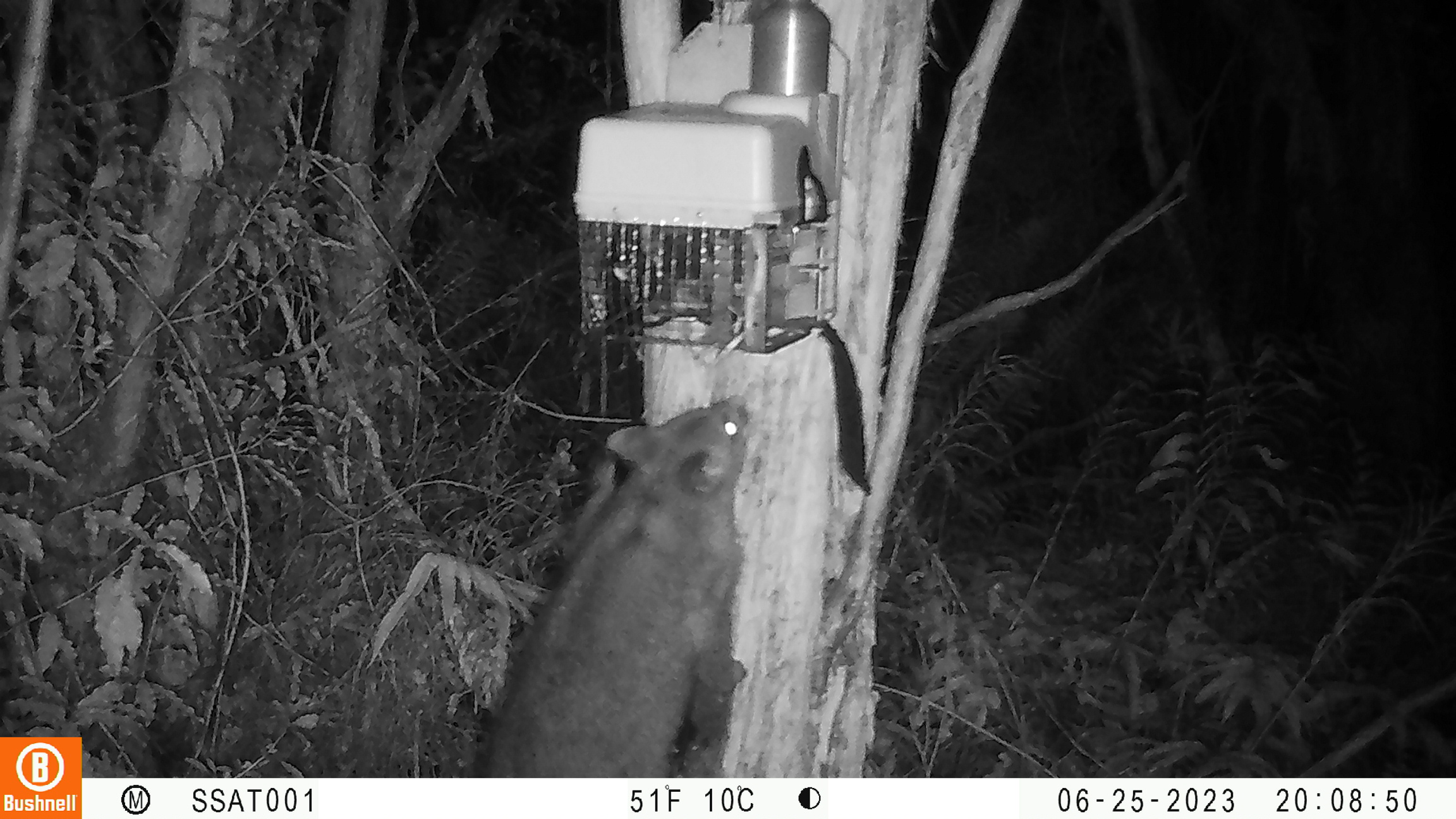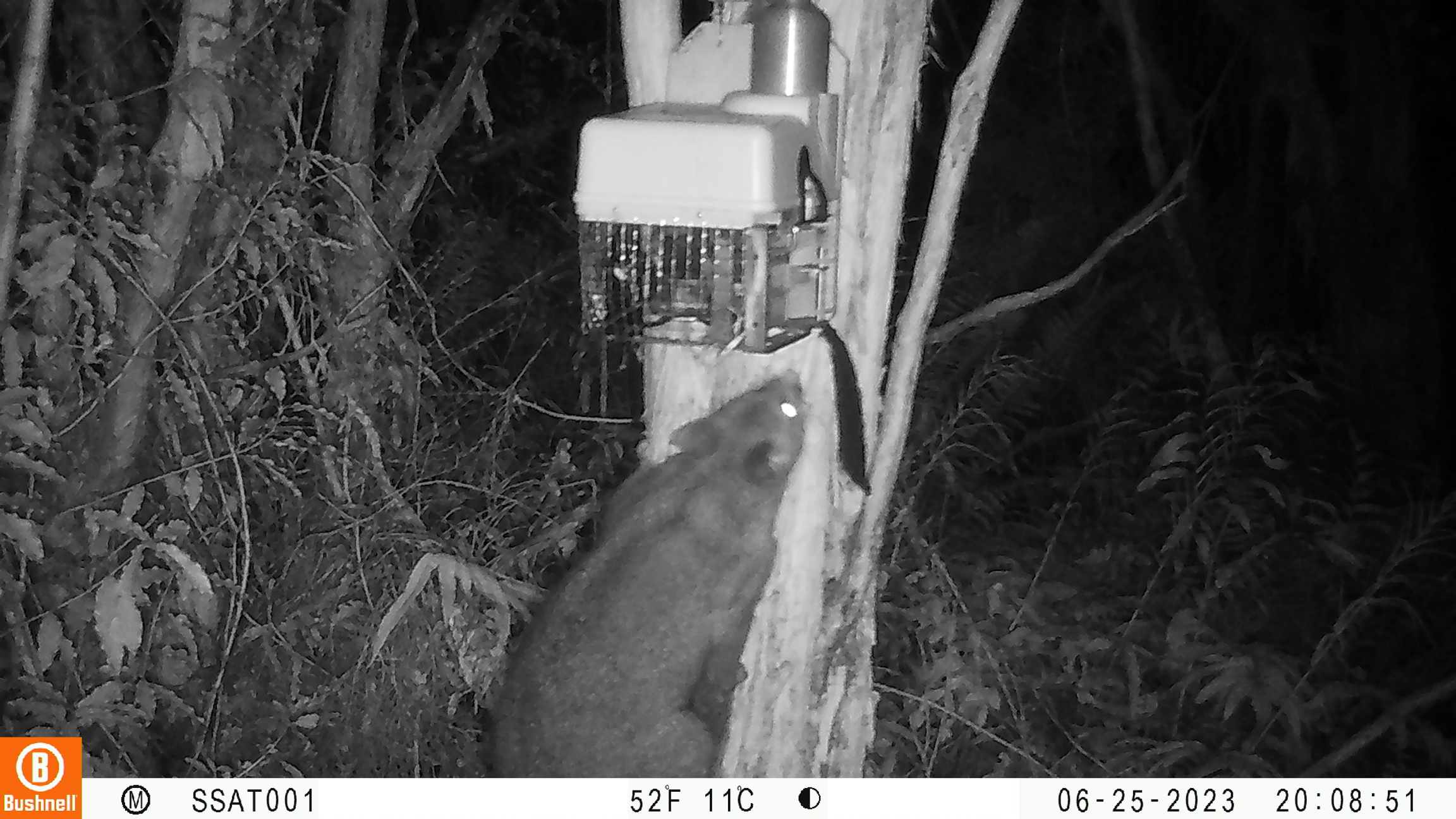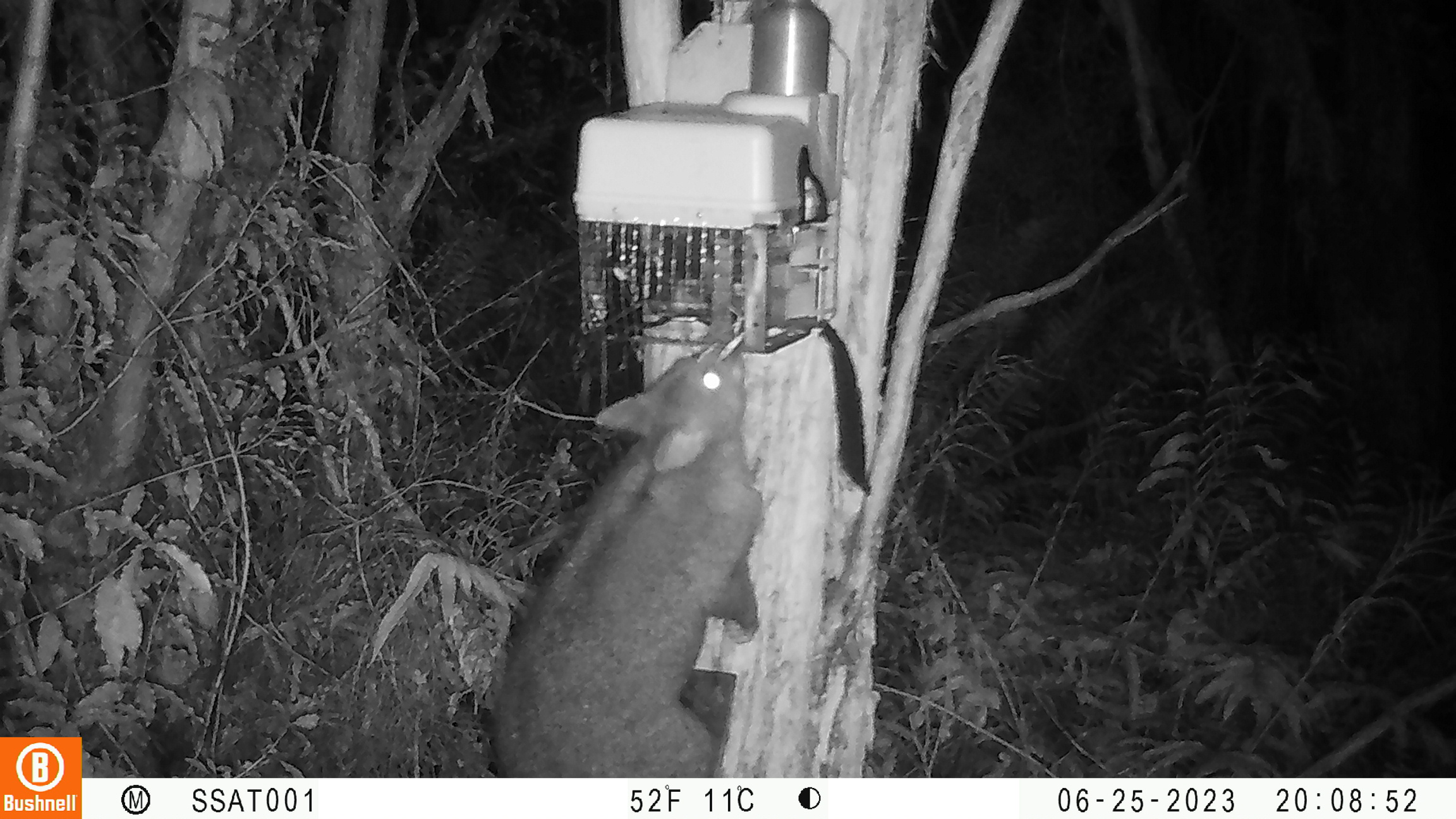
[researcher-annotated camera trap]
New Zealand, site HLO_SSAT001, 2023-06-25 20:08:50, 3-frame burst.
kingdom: Animalia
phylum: Chordata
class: Mammalia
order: Diprotodontia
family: Phalangeridae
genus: Trichosurus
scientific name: Trichosurus vulpecula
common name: common brushtail possum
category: possum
Possum (common brushtail possum) (Trichosurus vulpecula).